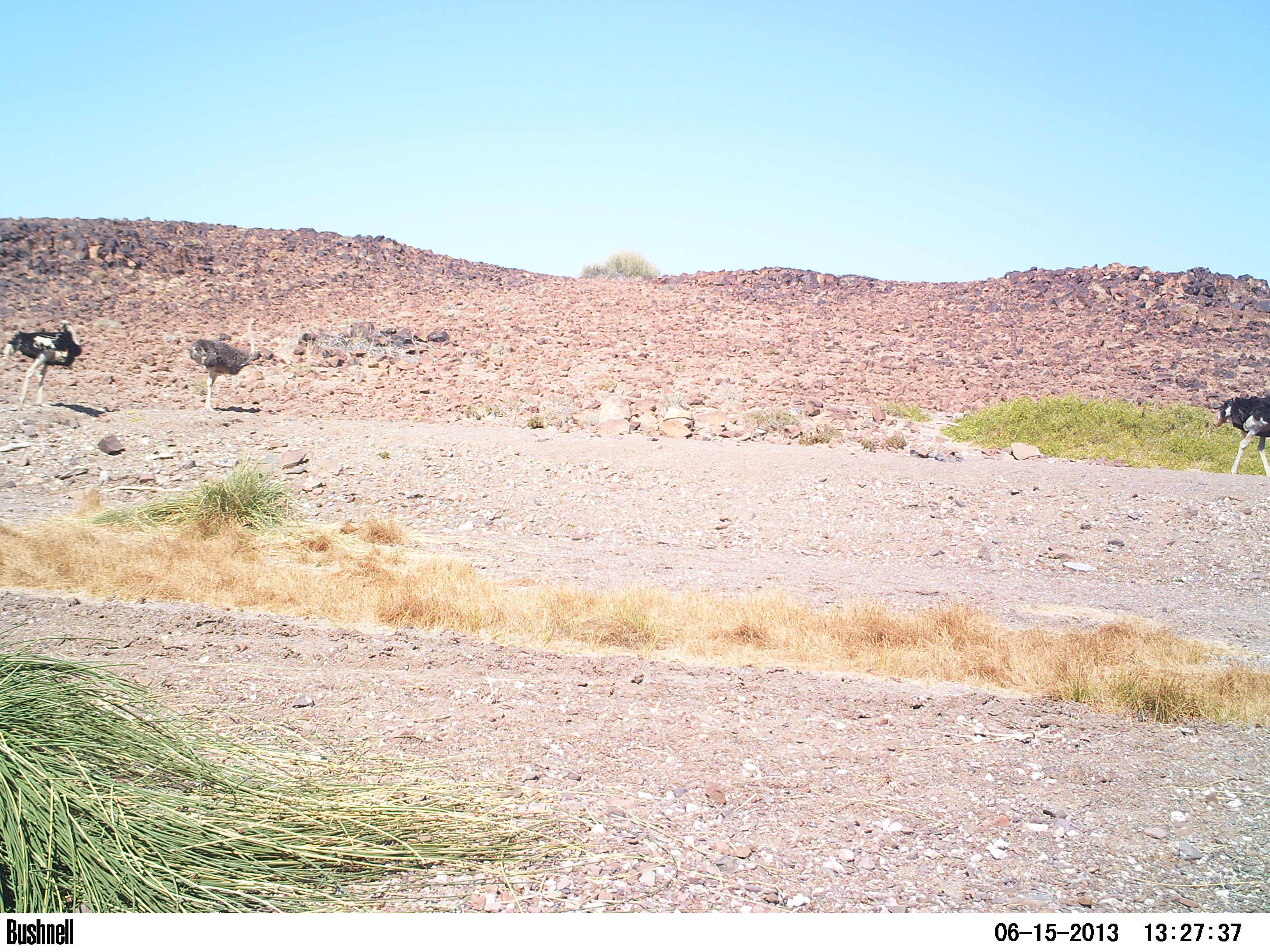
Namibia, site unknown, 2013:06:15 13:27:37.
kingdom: Animalia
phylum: Chordata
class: Aves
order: Struthioniformes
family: Struthionidae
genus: Struthio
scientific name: Struthio camelus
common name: common ostrich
Struthio camelus (common ostrich).